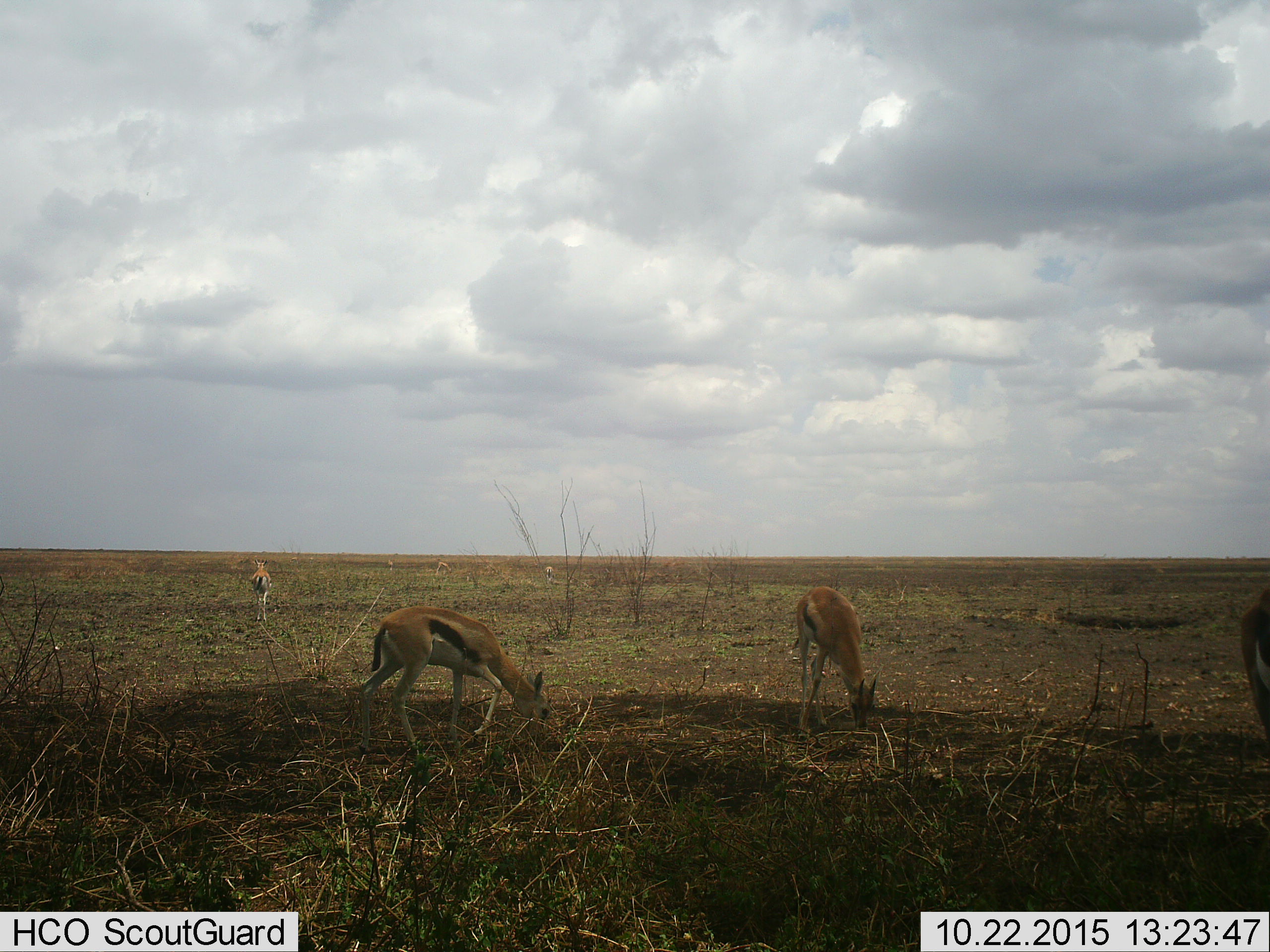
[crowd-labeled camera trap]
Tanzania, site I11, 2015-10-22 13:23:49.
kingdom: Animalia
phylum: Chordata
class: Mammalia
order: Artiodactyla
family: Bovidae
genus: Eudorcas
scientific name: Eudorcas thomsonii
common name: thomson's gazelle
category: gazellethomsons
Gazellethomsons (thomson's gazelle) (Eudorcas thomsonii), count 4. Behavior (volunteer vote fractions): standing 67%, resting 0%, moving 11%, interacting 0%. Young present (vote fraction): 0%. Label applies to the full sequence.